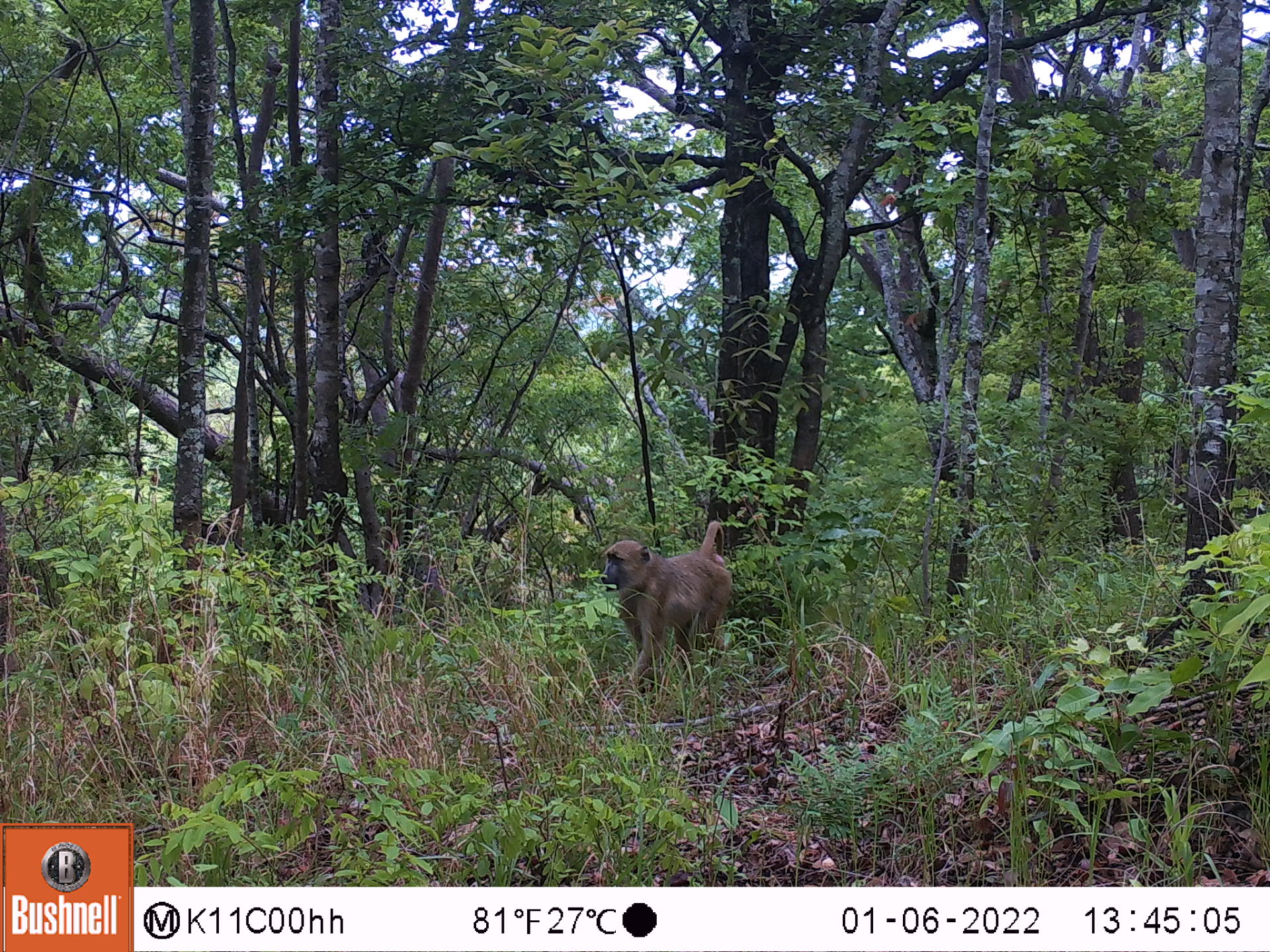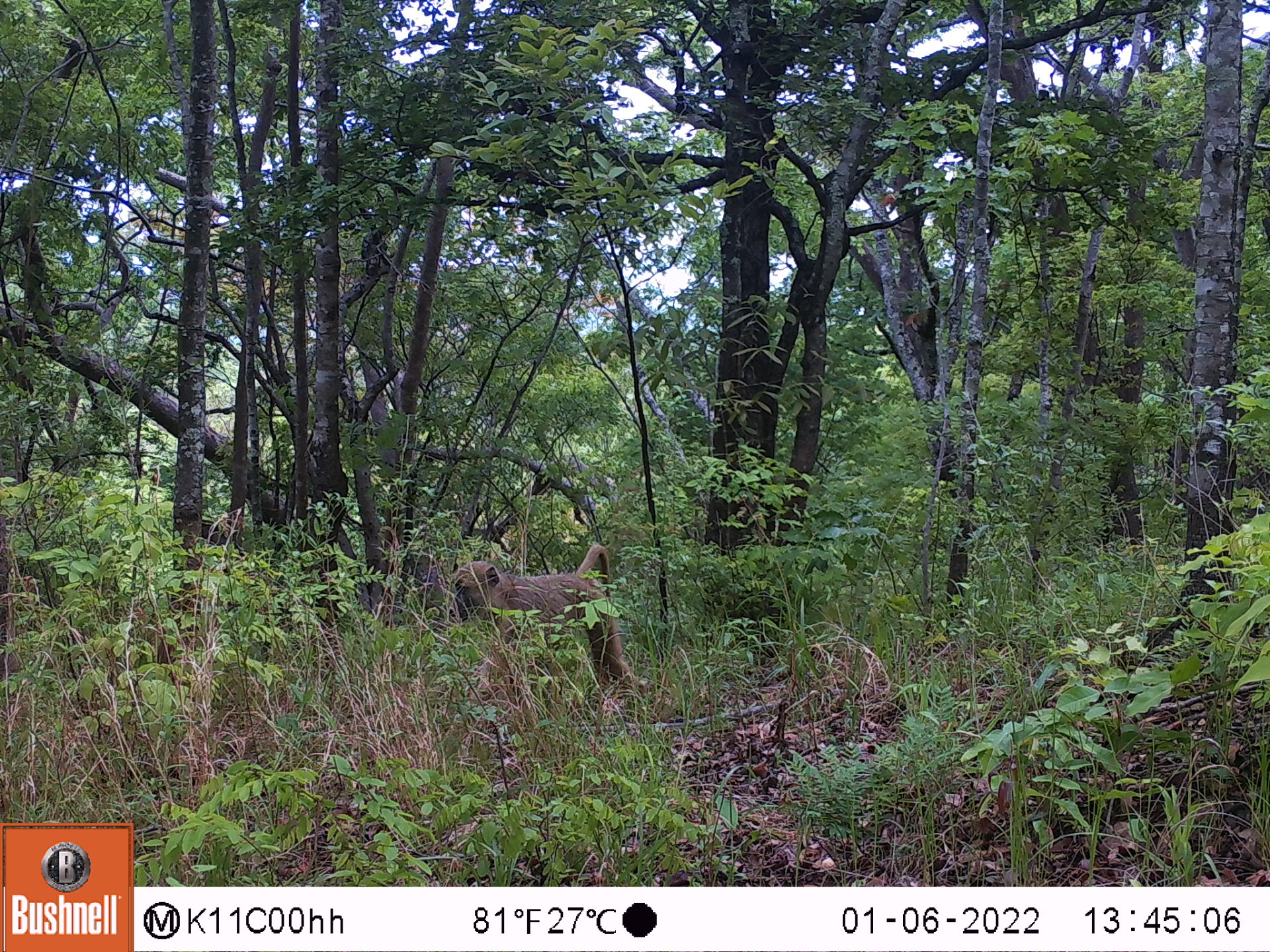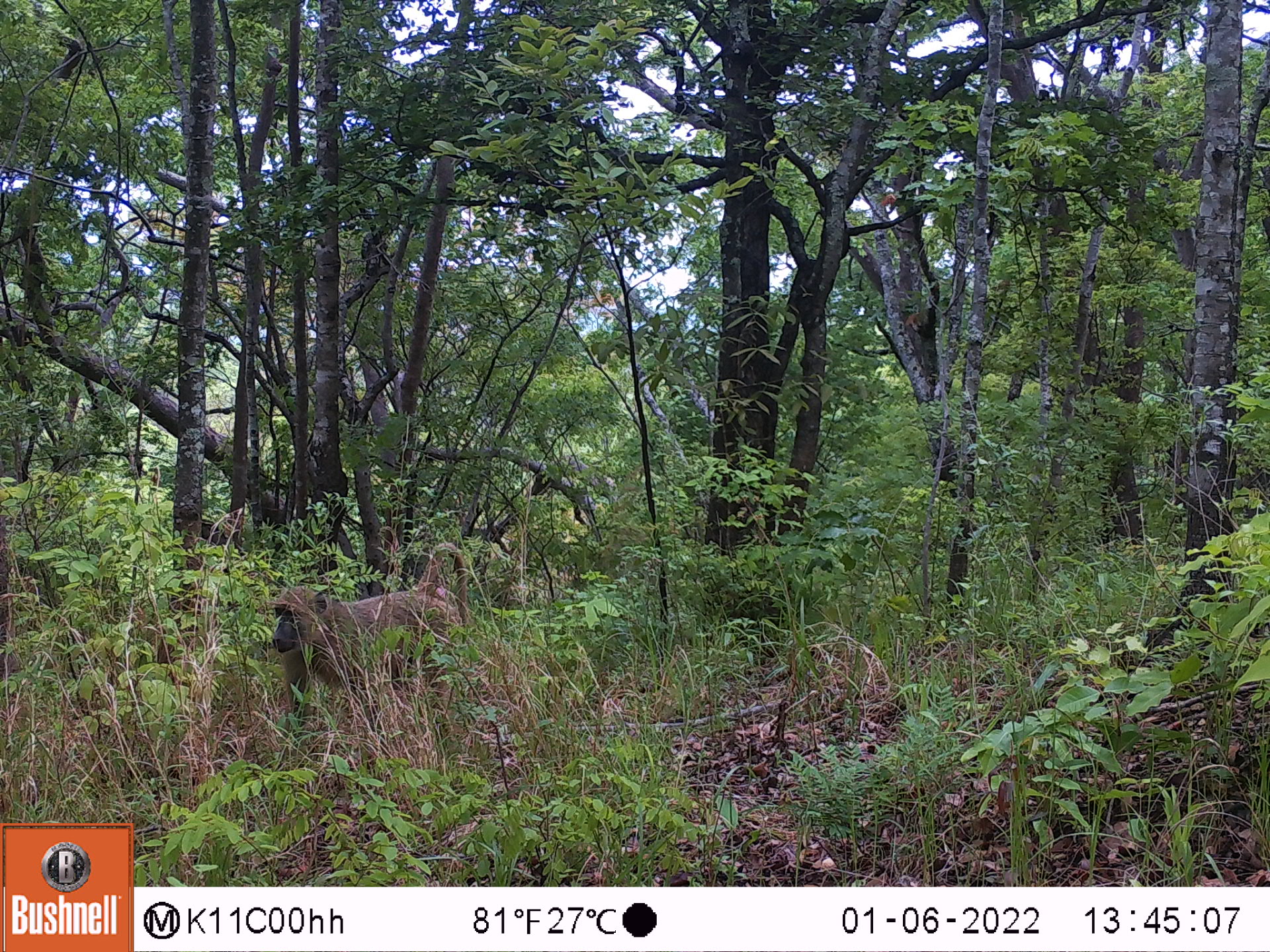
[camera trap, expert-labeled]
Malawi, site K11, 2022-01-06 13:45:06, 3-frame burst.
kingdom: Animalia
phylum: Chordata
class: Mammalia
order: Primates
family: Cercopithecidae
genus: Papio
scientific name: Papio cynocephalus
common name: yellow baboon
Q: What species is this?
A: Yellow baboon (Papio cynocephalus).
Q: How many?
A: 1.